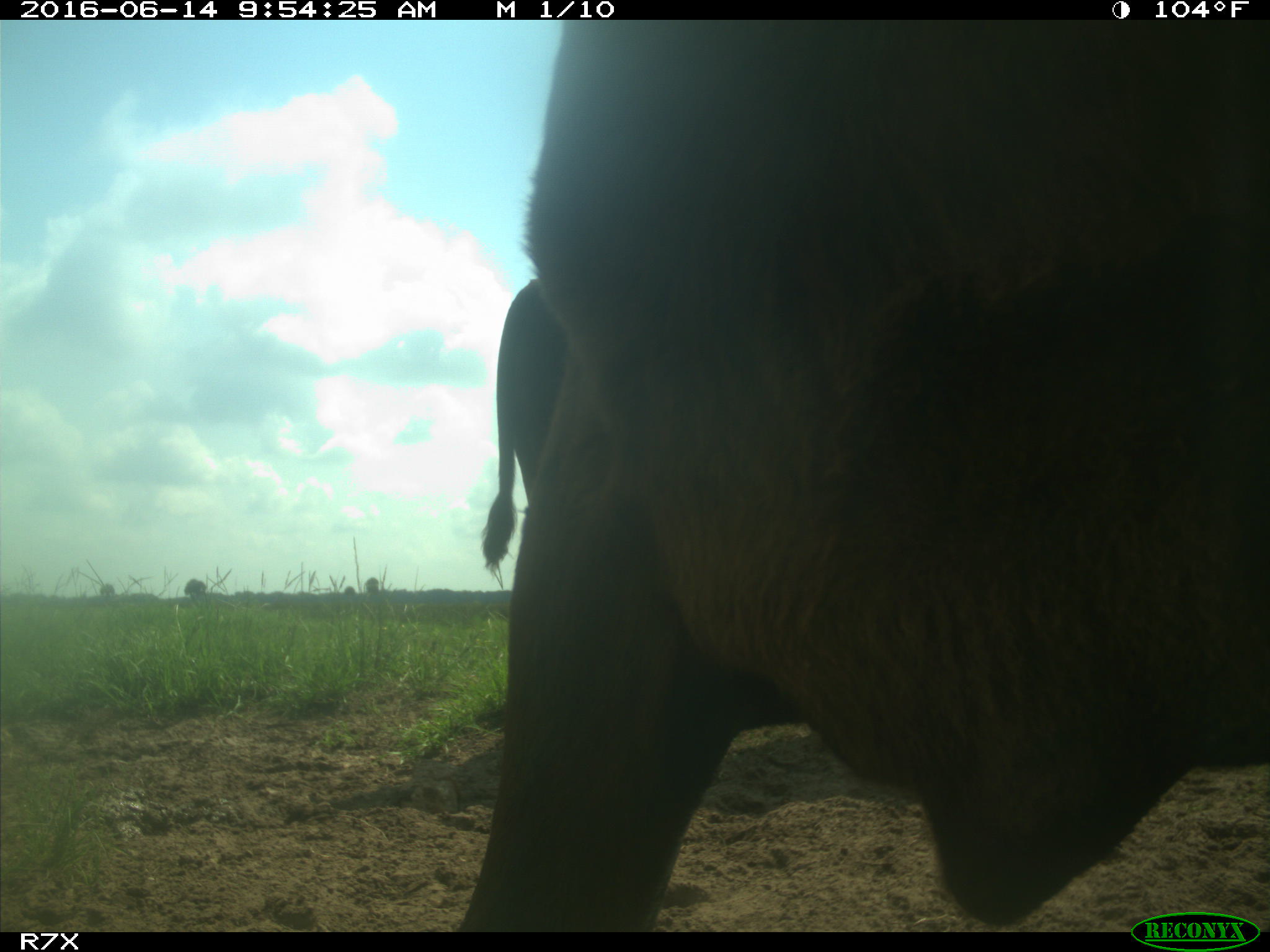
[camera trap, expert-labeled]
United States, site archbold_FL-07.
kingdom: Animalia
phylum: Chordata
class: Mammalia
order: Artiodactyla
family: Bovidae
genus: Bos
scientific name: Bos taurus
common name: domestic cow